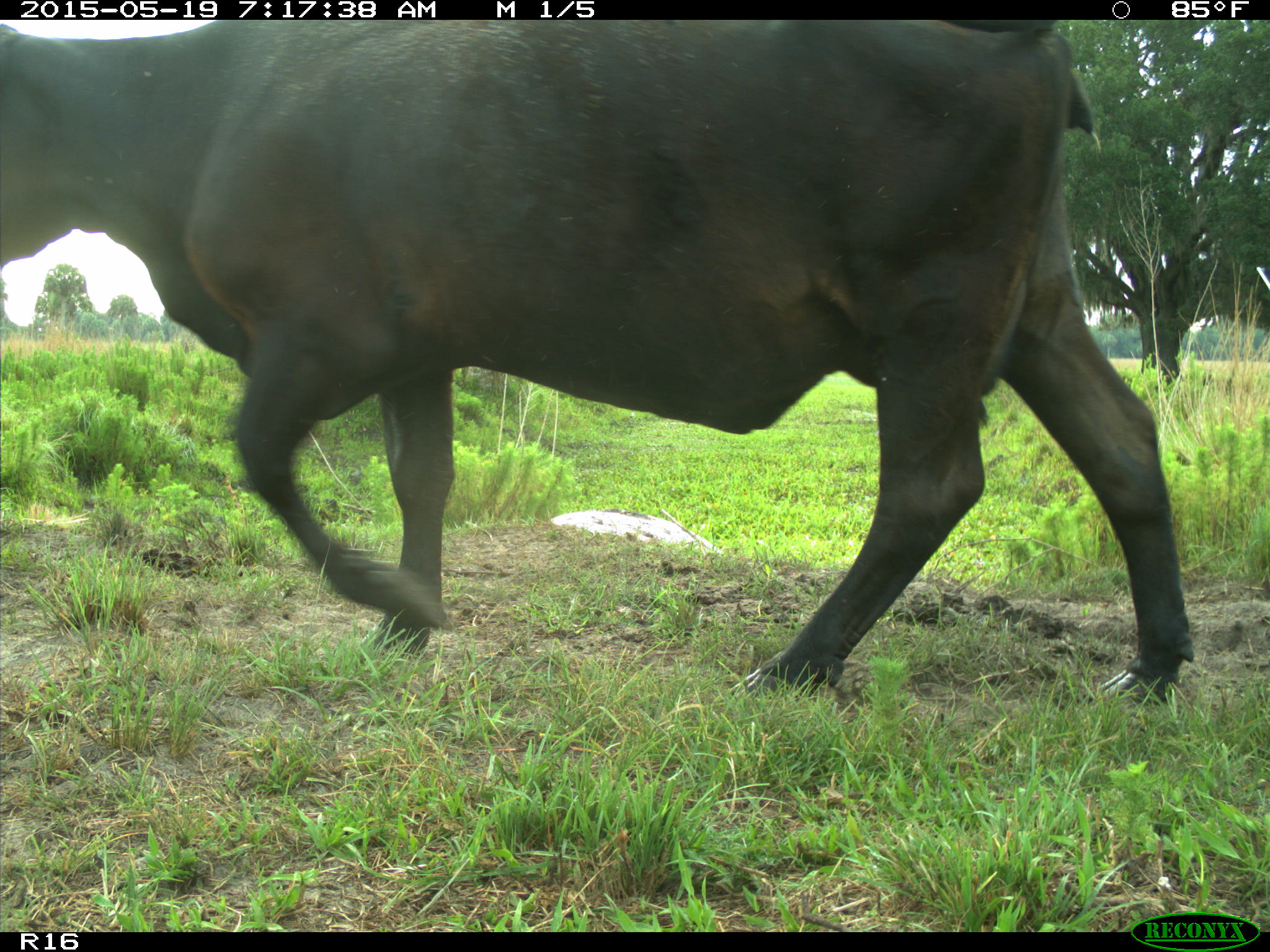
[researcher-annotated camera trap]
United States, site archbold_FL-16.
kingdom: Animalia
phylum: Chordata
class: Mammalia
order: Artiodactyla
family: Bovidae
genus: Bos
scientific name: Bos taurus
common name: domestic cow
Bos taurus (domestic cow).